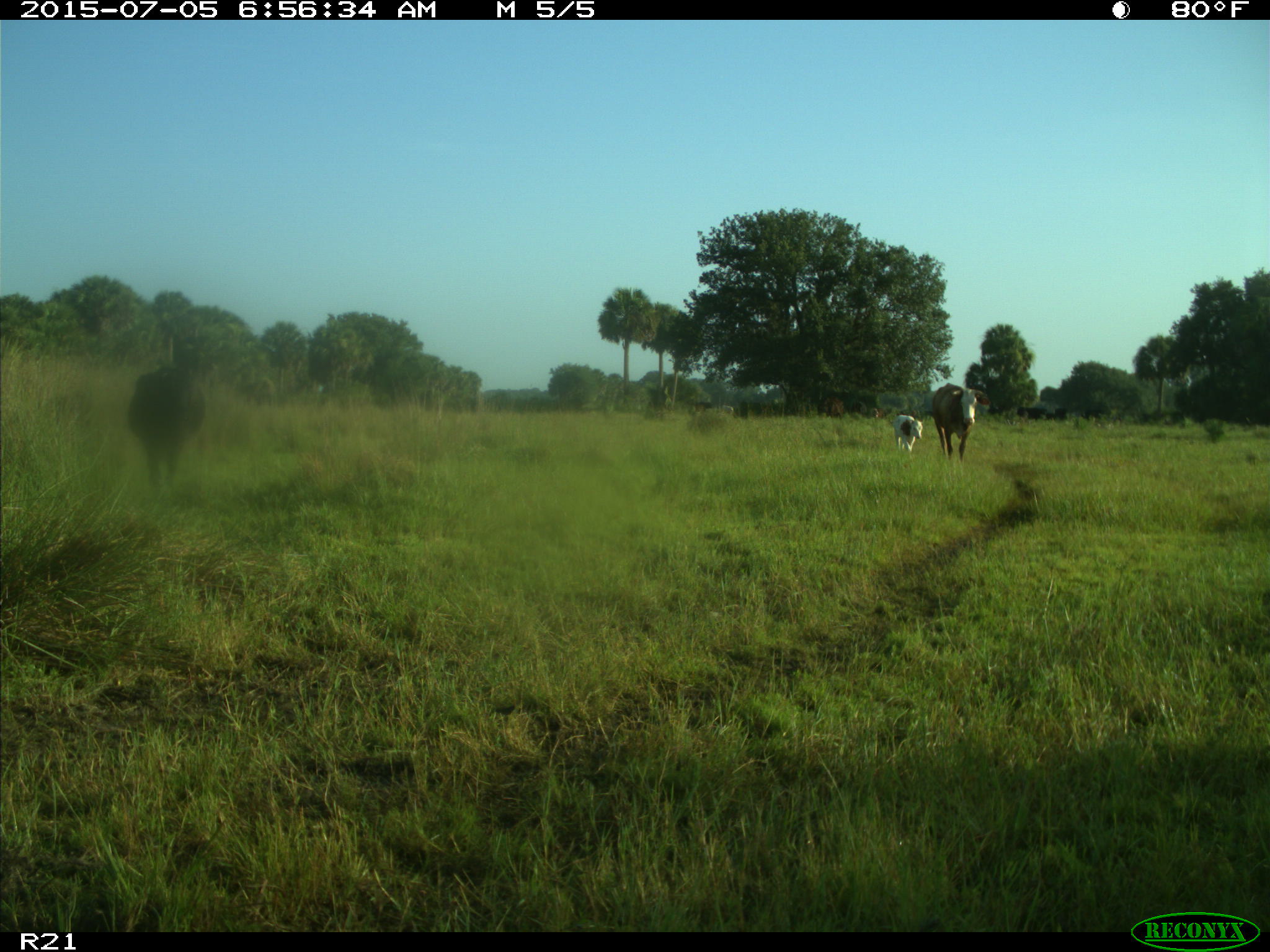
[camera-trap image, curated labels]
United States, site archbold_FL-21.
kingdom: Animalia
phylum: Chordata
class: Mammalia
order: Artiodactyla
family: Bovidae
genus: Bos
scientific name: Bos taurus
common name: domestic cow